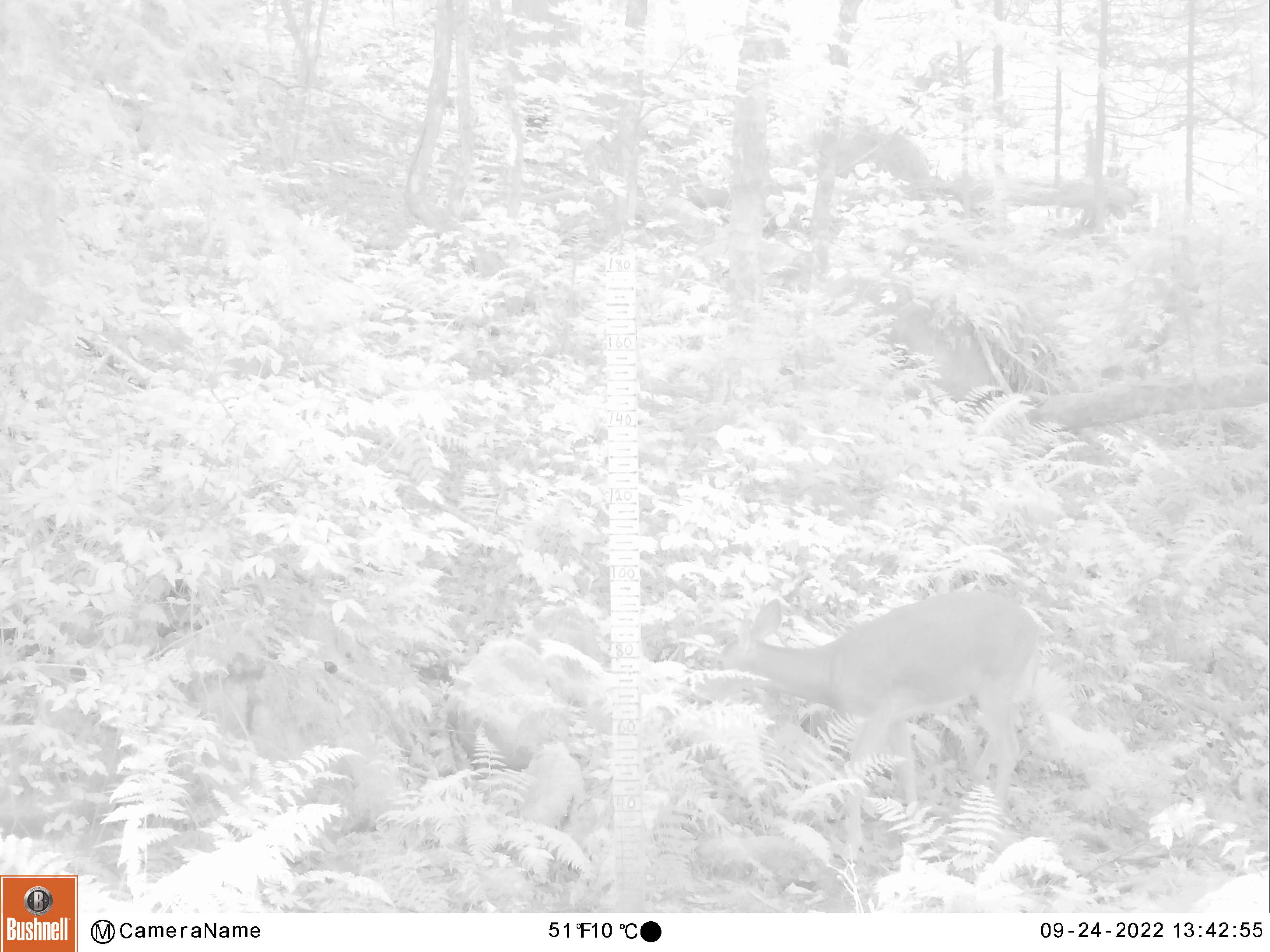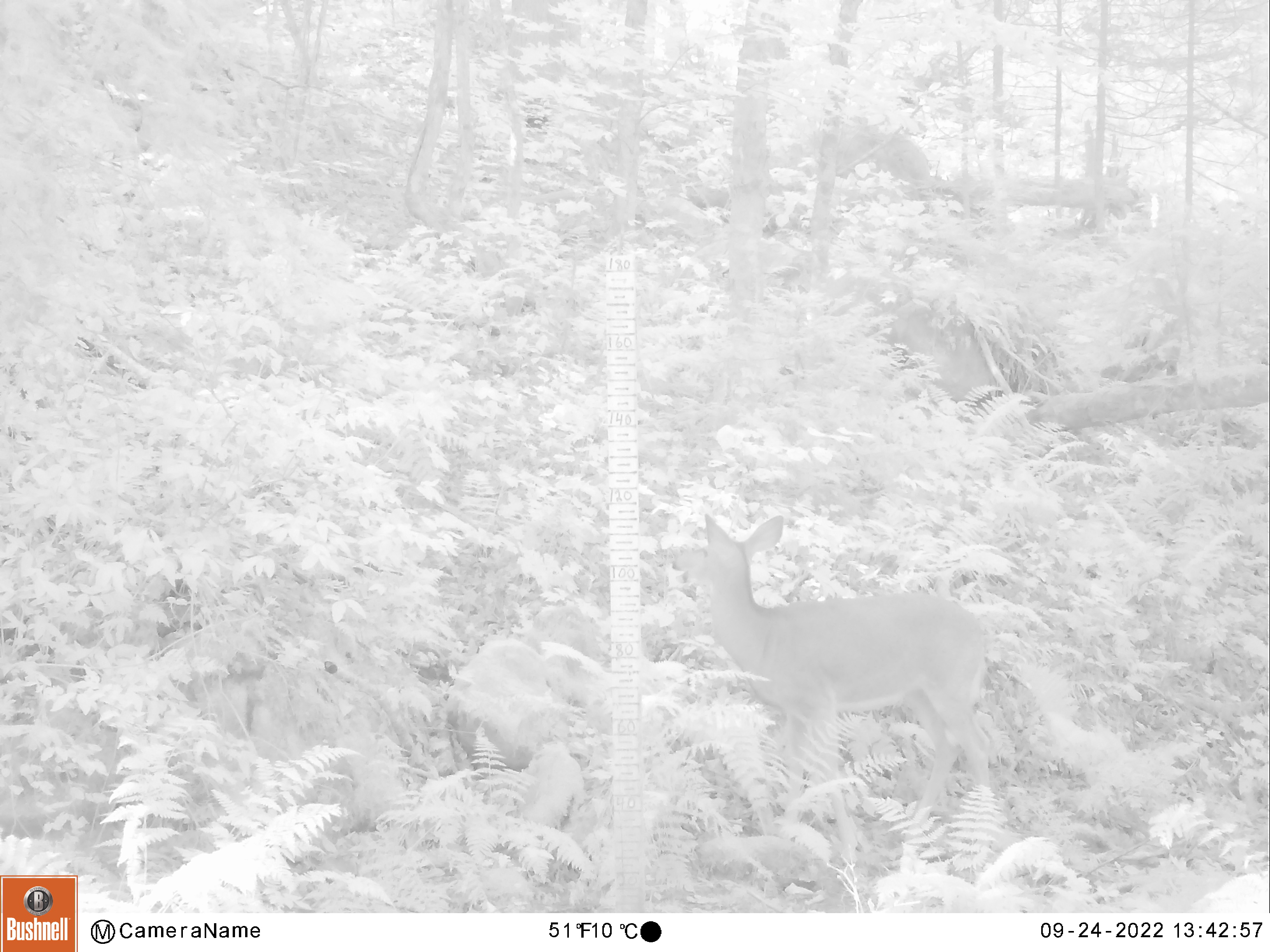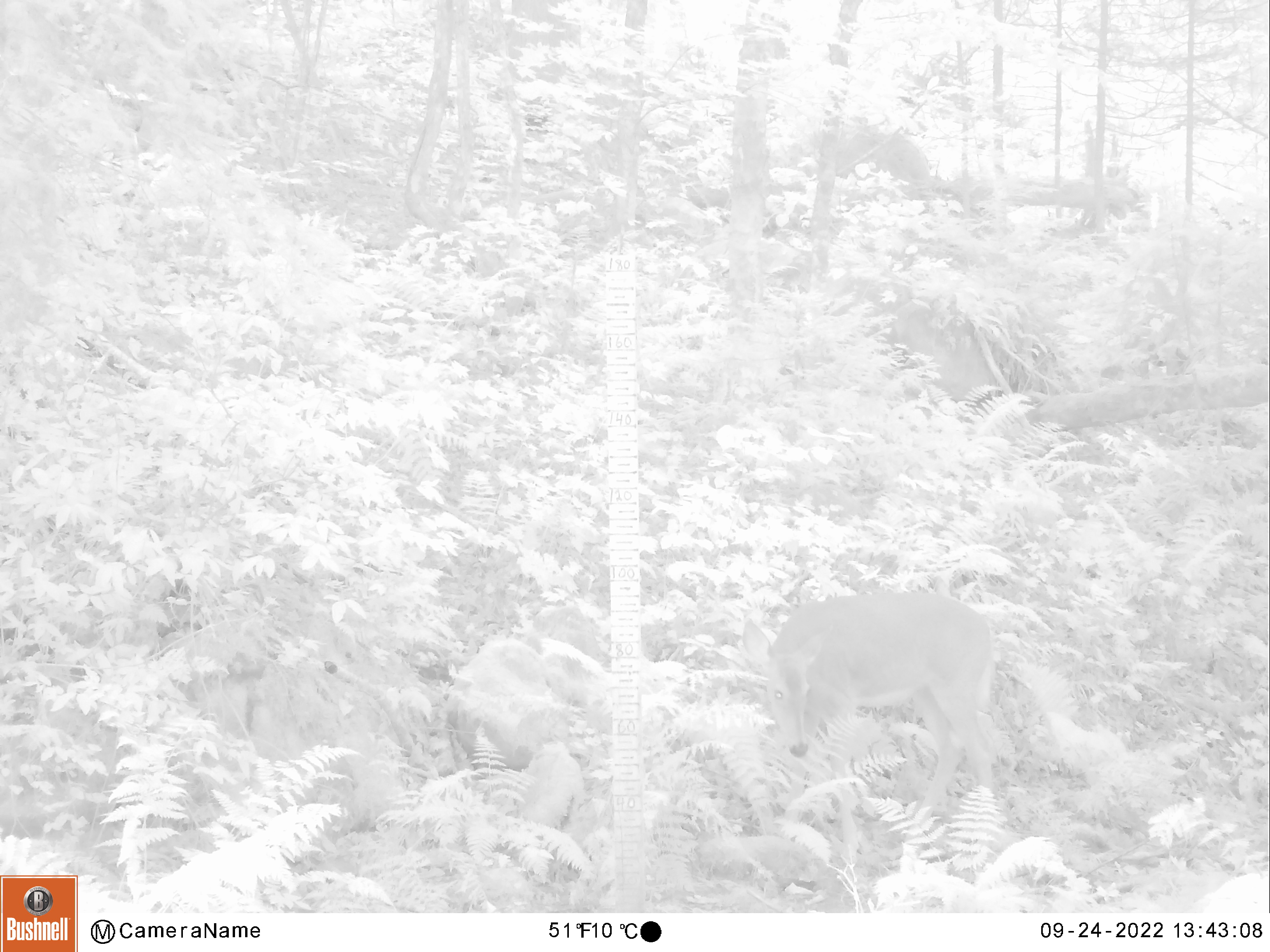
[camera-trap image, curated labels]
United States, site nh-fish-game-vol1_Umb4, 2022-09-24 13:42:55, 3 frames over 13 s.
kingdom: Animalia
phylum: Chordata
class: Mammalia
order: Artiodactyla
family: Cervidae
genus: Odocoileus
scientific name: Odocoileus virginianus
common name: white-tailed deer